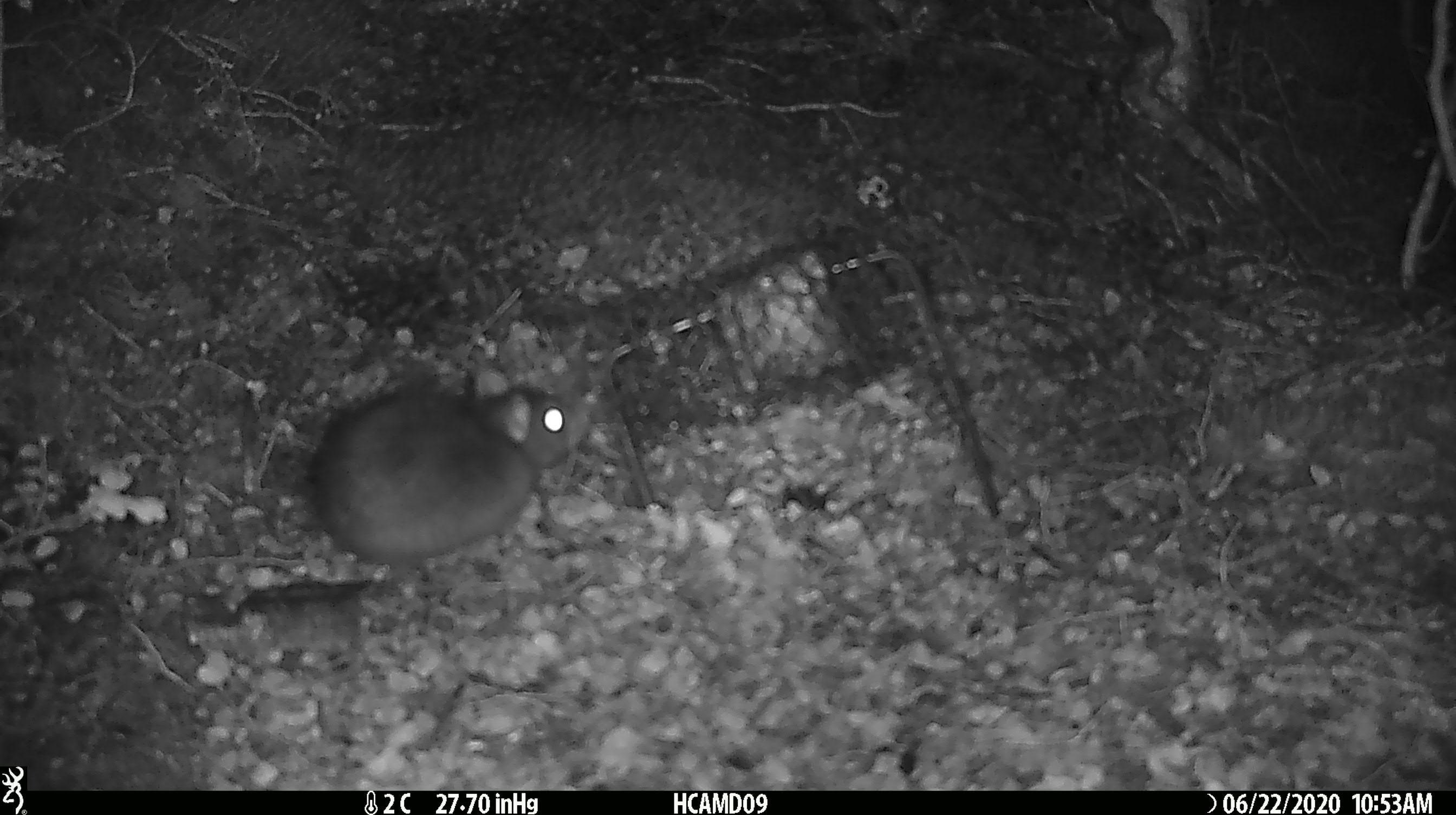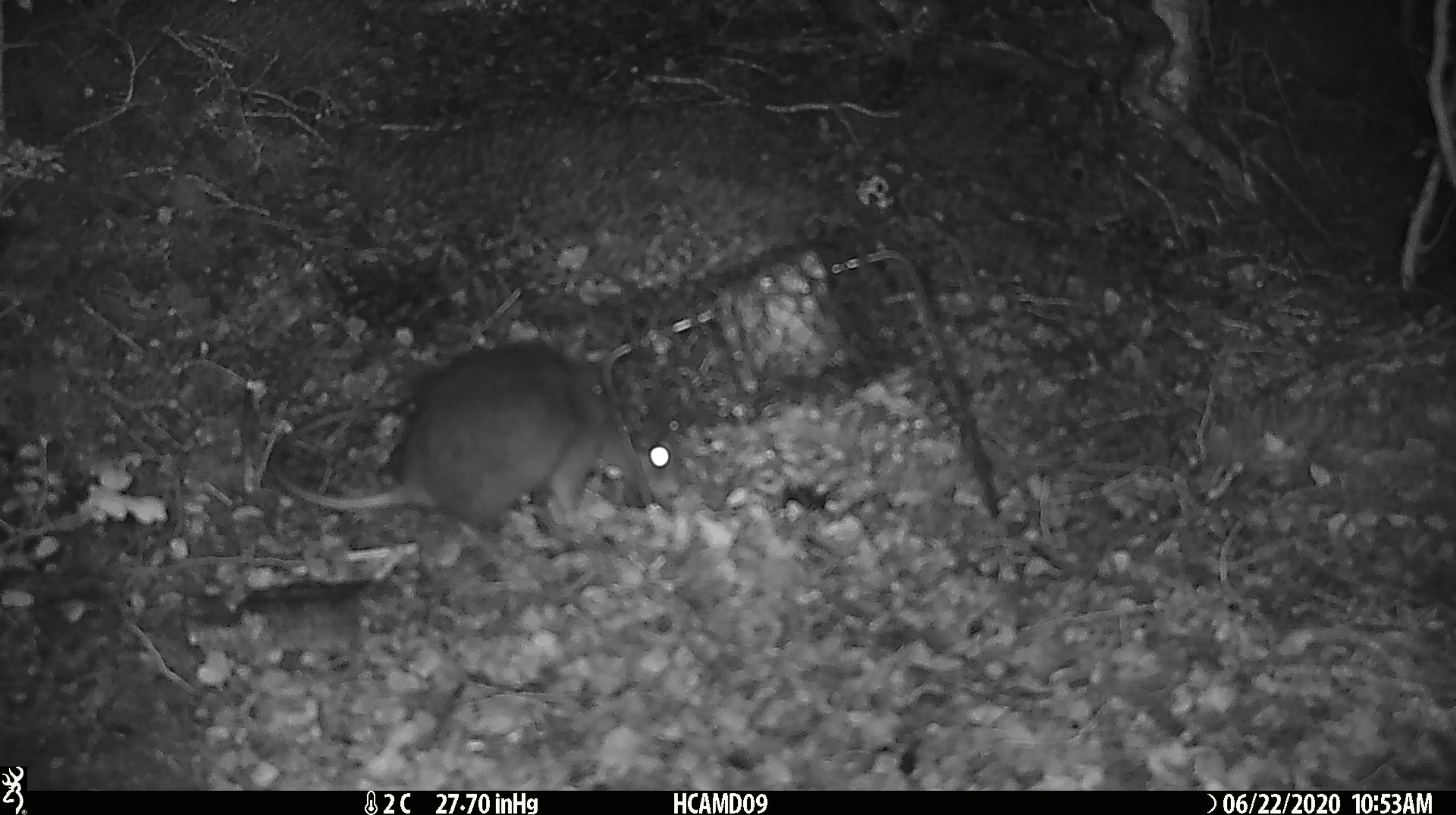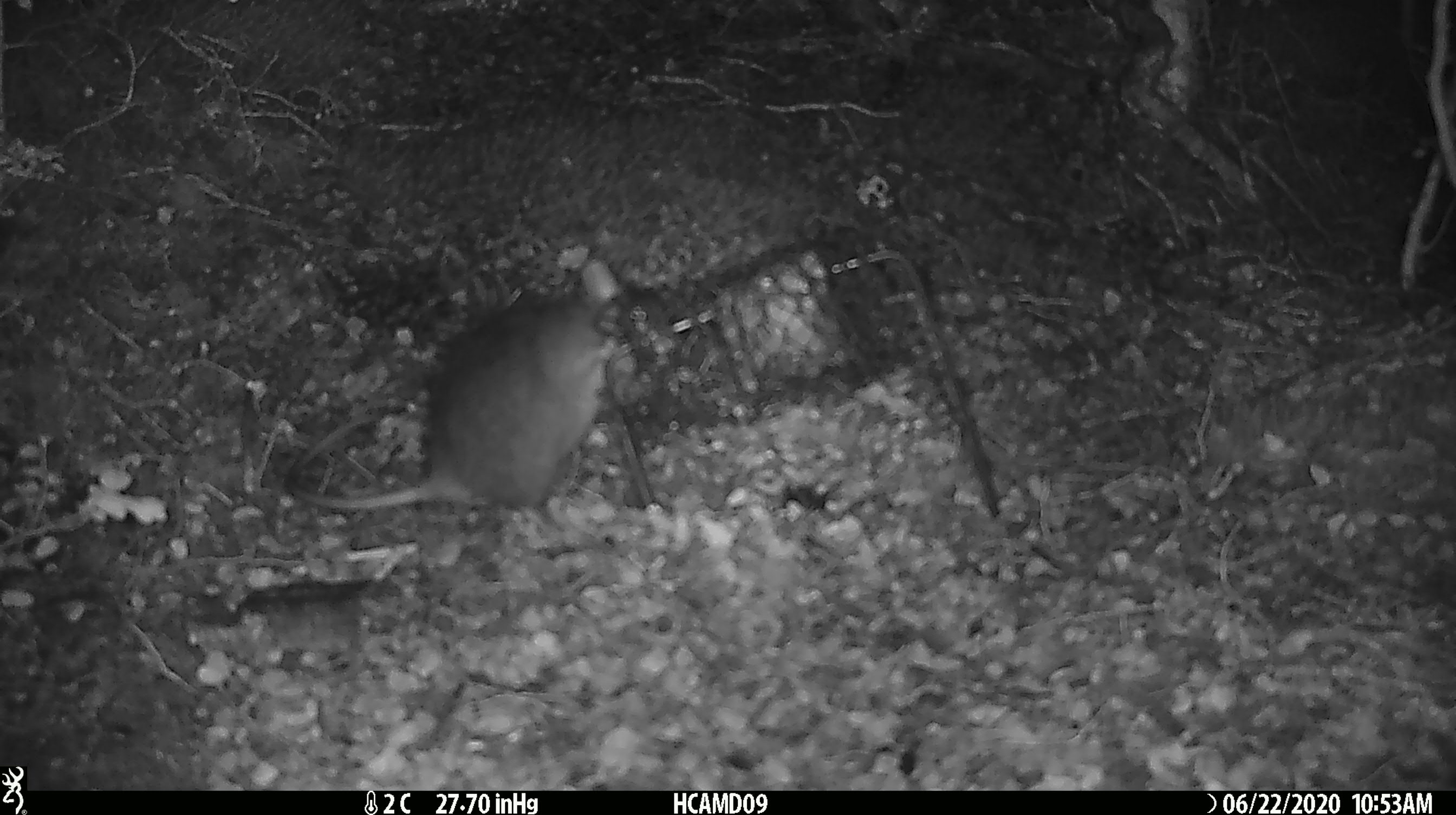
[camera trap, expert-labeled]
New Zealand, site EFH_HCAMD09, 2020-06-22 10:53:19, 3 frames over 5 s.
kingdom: Animalia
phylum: Chordata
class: Mammalia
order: Rodentia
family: Muridae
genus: Rattus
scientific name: Rattus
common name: rat